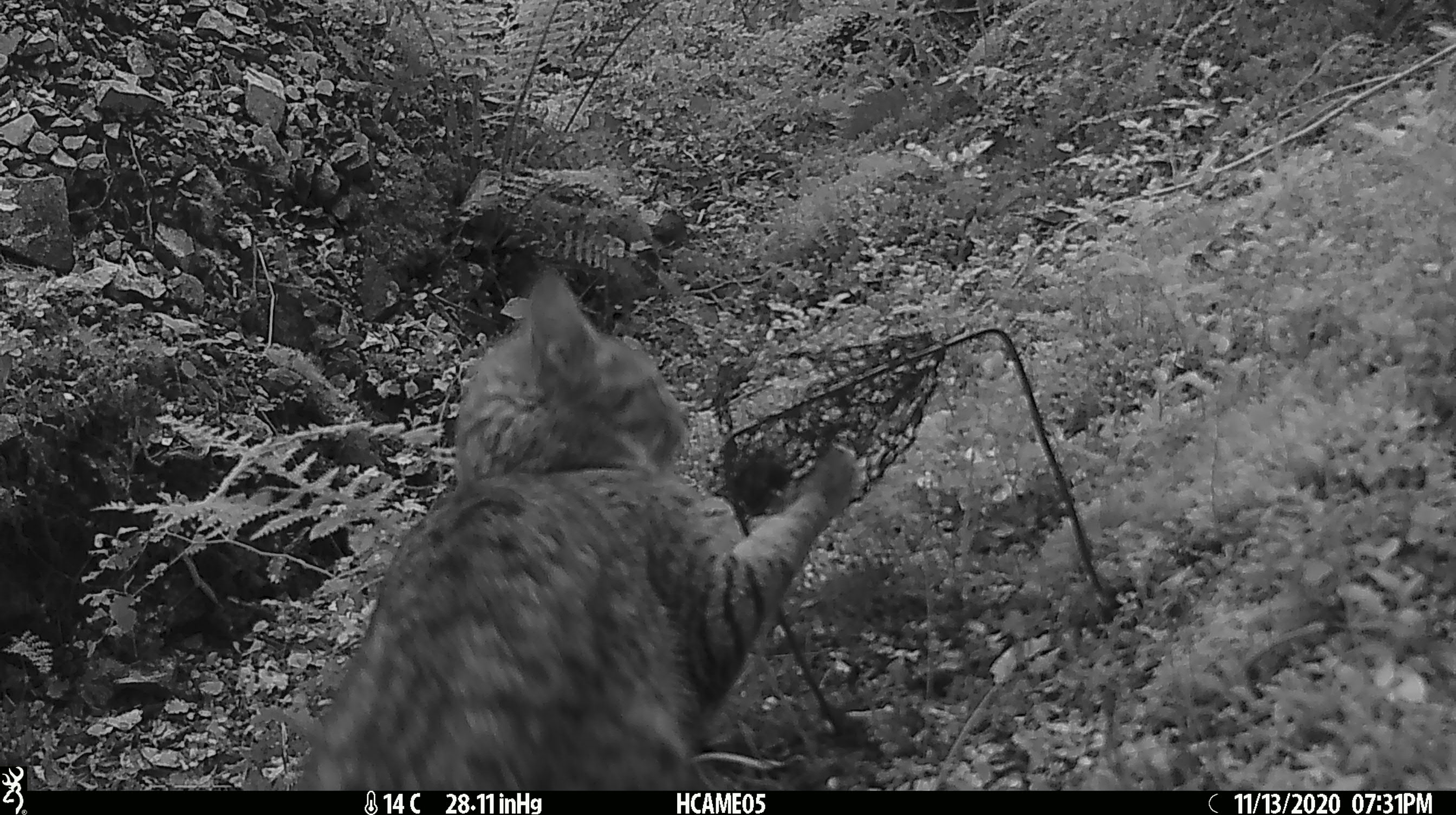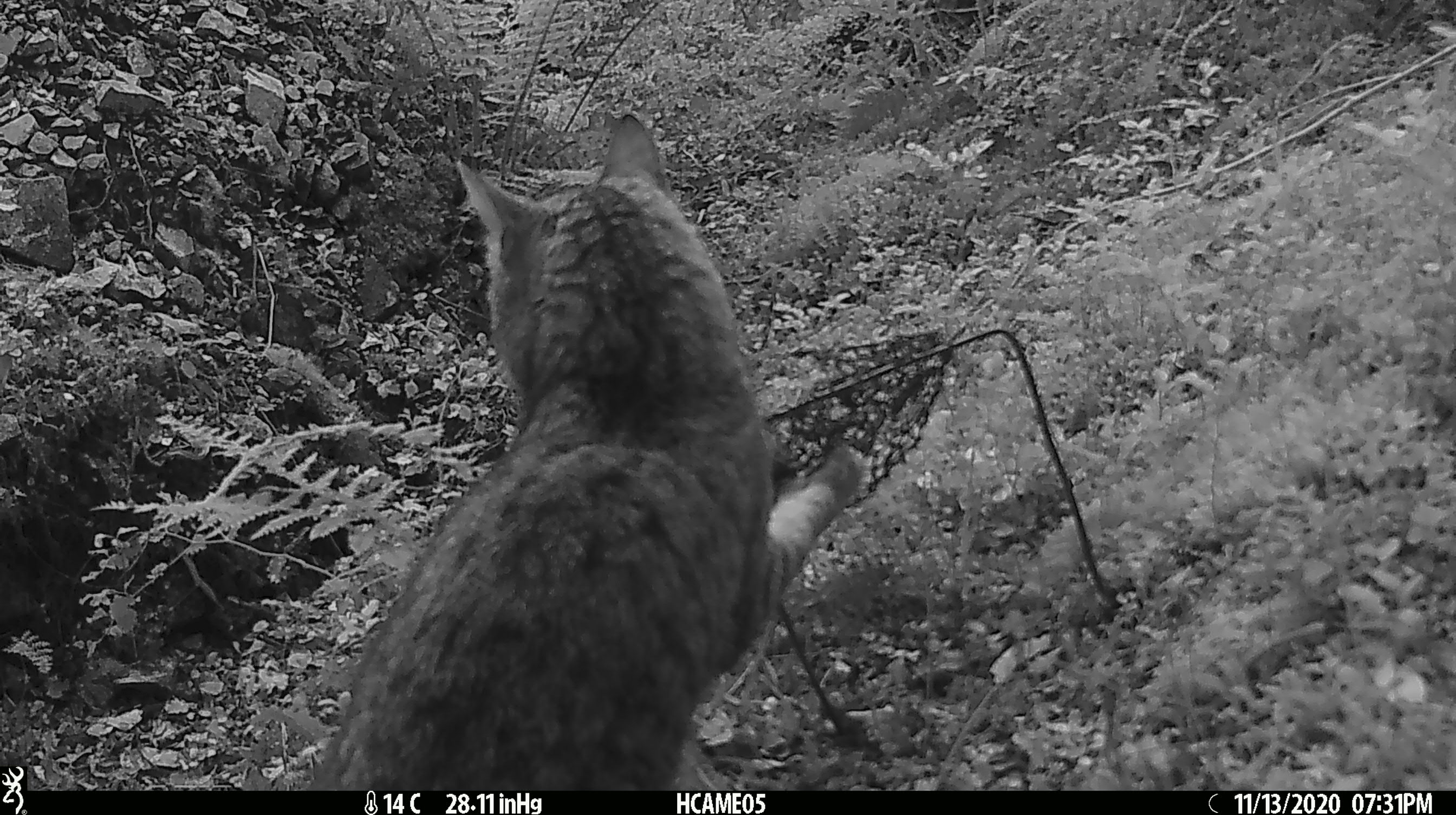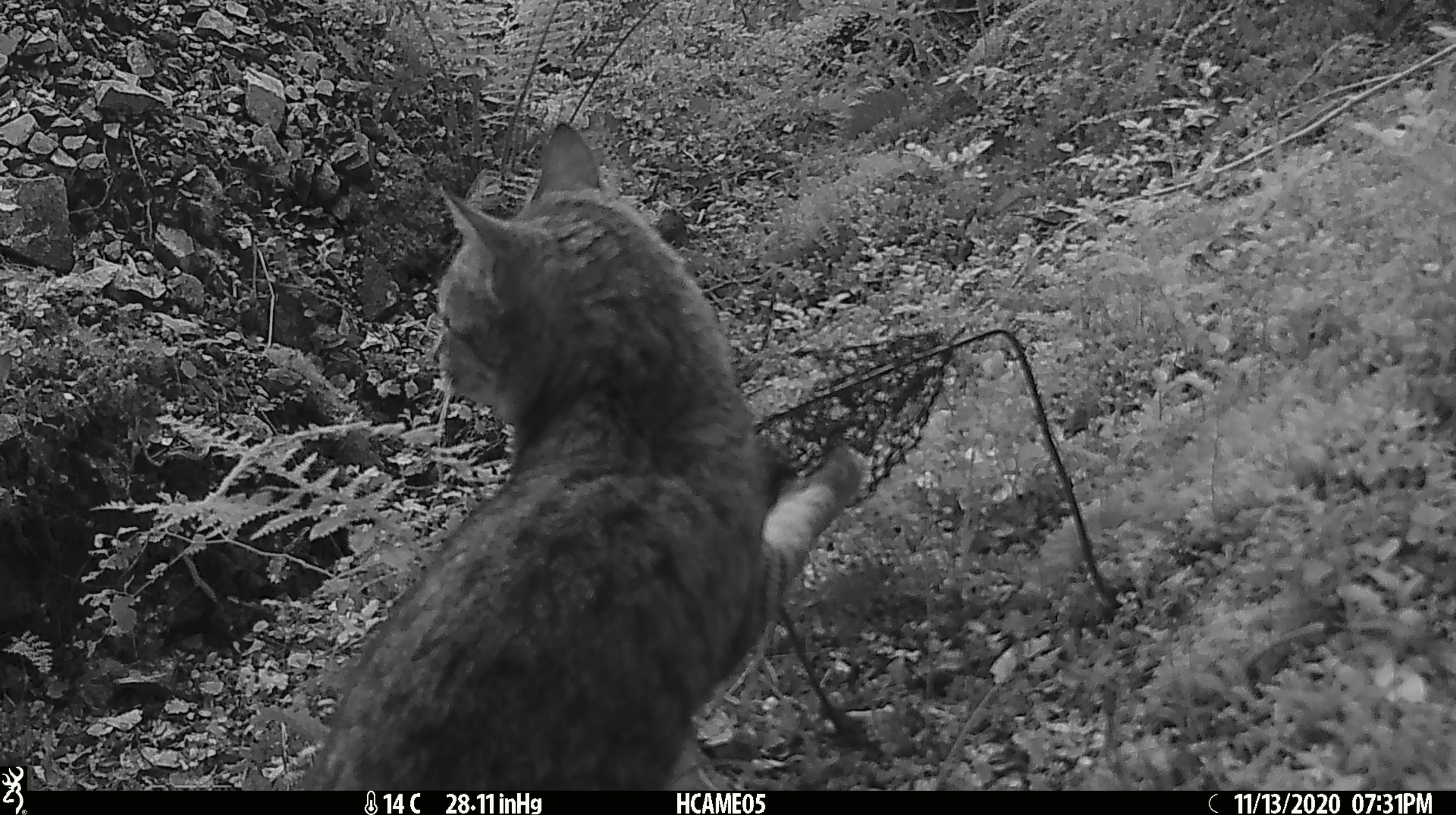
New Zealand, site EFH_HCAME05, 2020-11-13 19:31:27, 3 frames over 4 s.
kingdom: Animalia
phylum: Chordata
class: Mammalia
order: Carnivora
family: Felidae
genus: Felis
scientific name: Felis catus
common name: domestic cat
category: cat